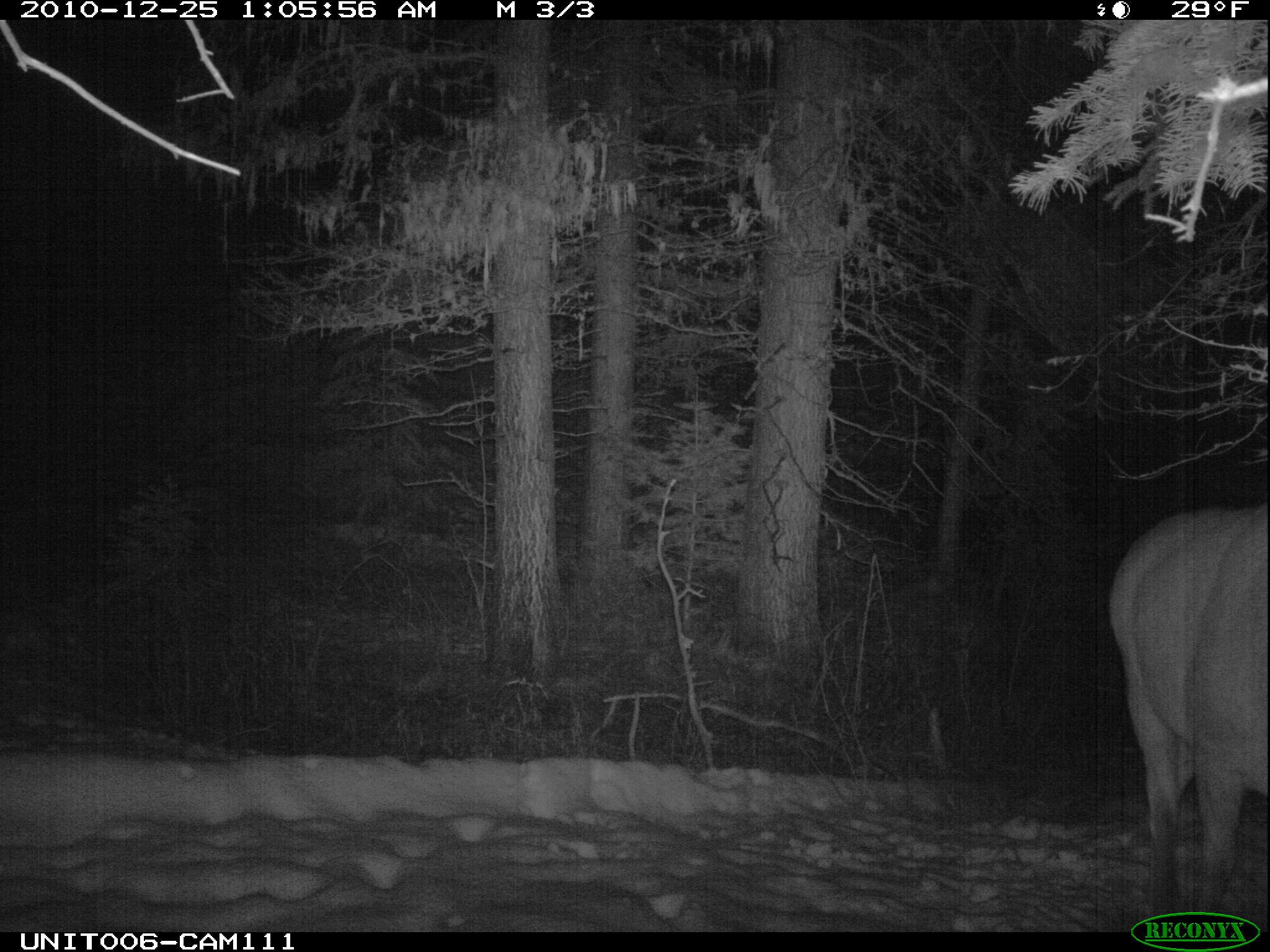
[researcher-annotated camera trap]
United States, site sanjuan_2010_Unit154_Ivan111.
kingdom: Animalia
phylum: Chordata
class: Mammalia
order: Artiodactyla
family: Cervidae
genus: Cervus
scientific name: Cervus elaphus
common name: red deer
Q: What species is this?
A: Cervus elaphus (red deer).